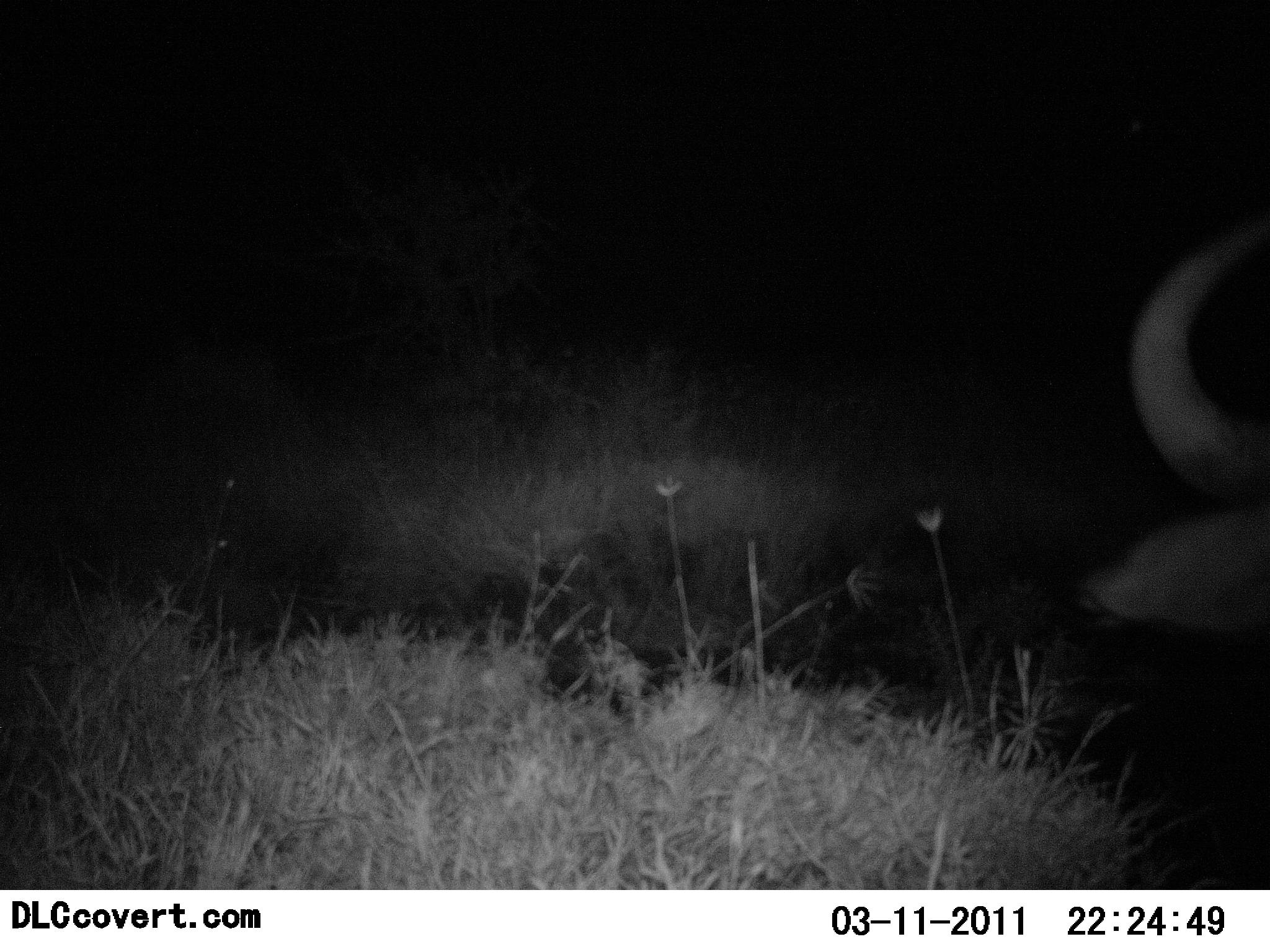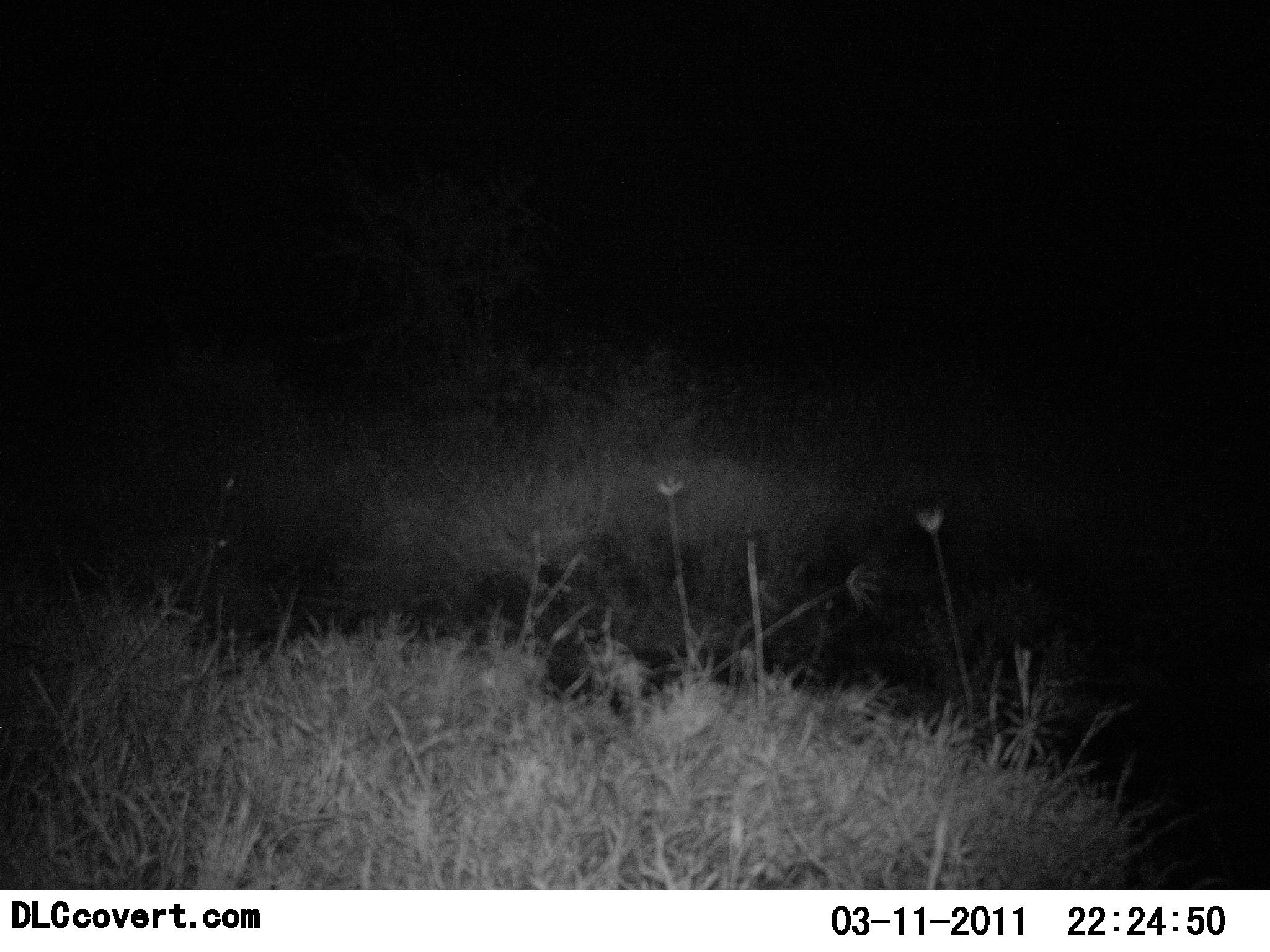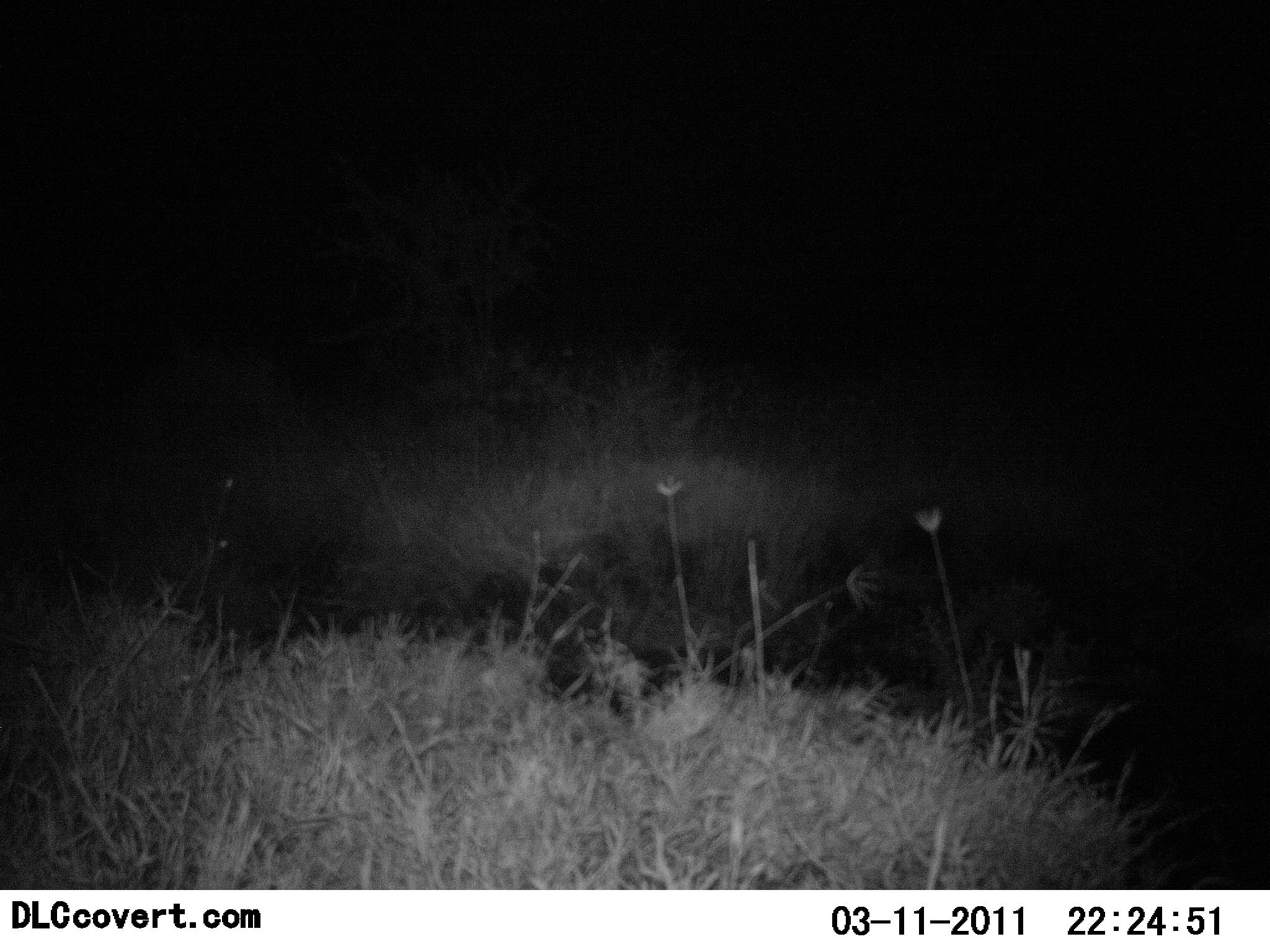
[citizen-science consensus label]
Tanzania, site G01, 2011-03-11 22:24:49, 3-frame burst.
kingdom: Animalia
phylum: Chordata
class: Mammalia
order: Artiodactyla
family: Bovidae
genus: Syncerus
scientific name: Syncerus caffer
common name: cape buffalo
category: buffalo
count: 1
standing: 20%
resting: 0%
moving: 80%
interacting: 0%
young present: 0%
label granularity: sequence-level